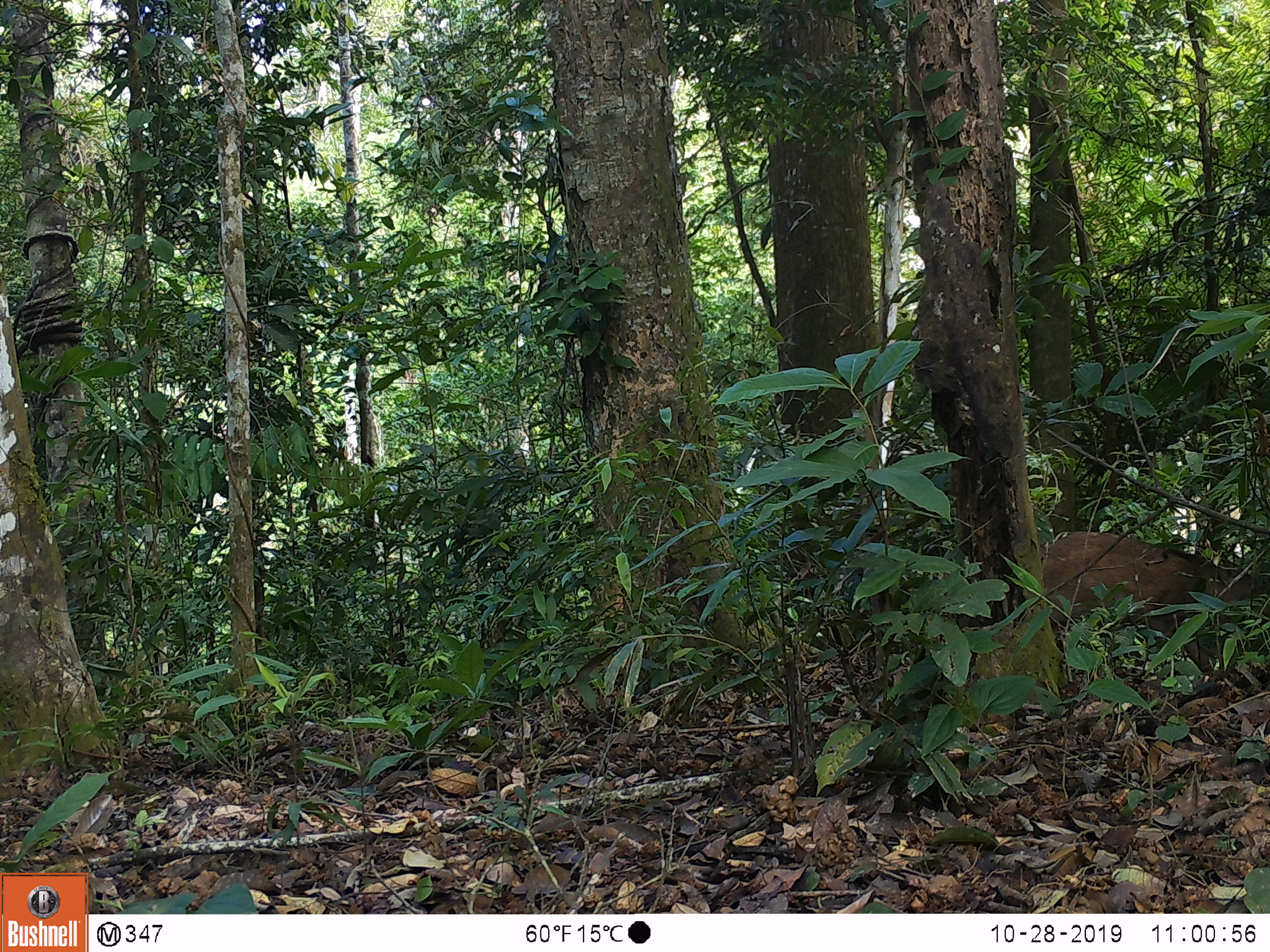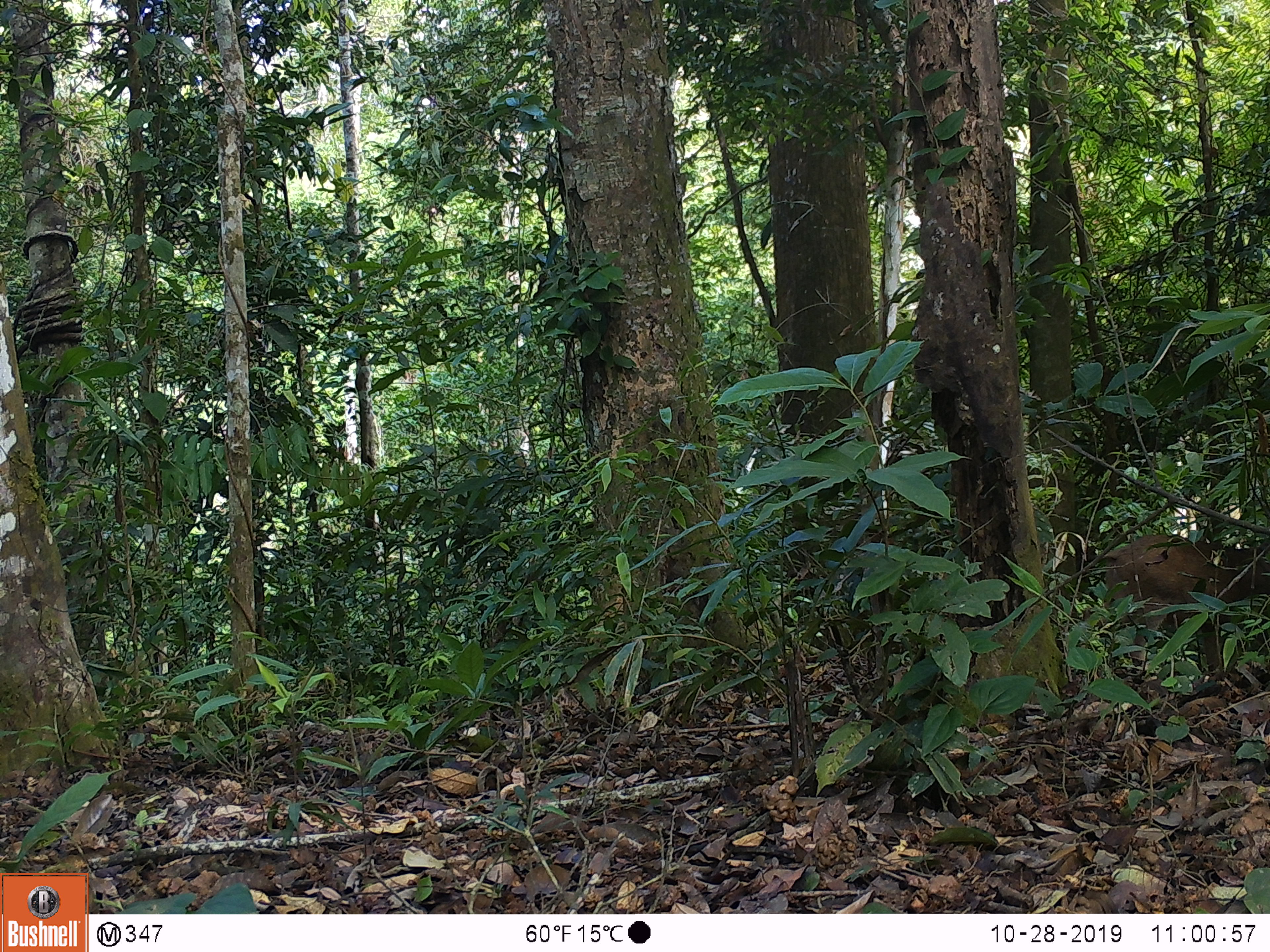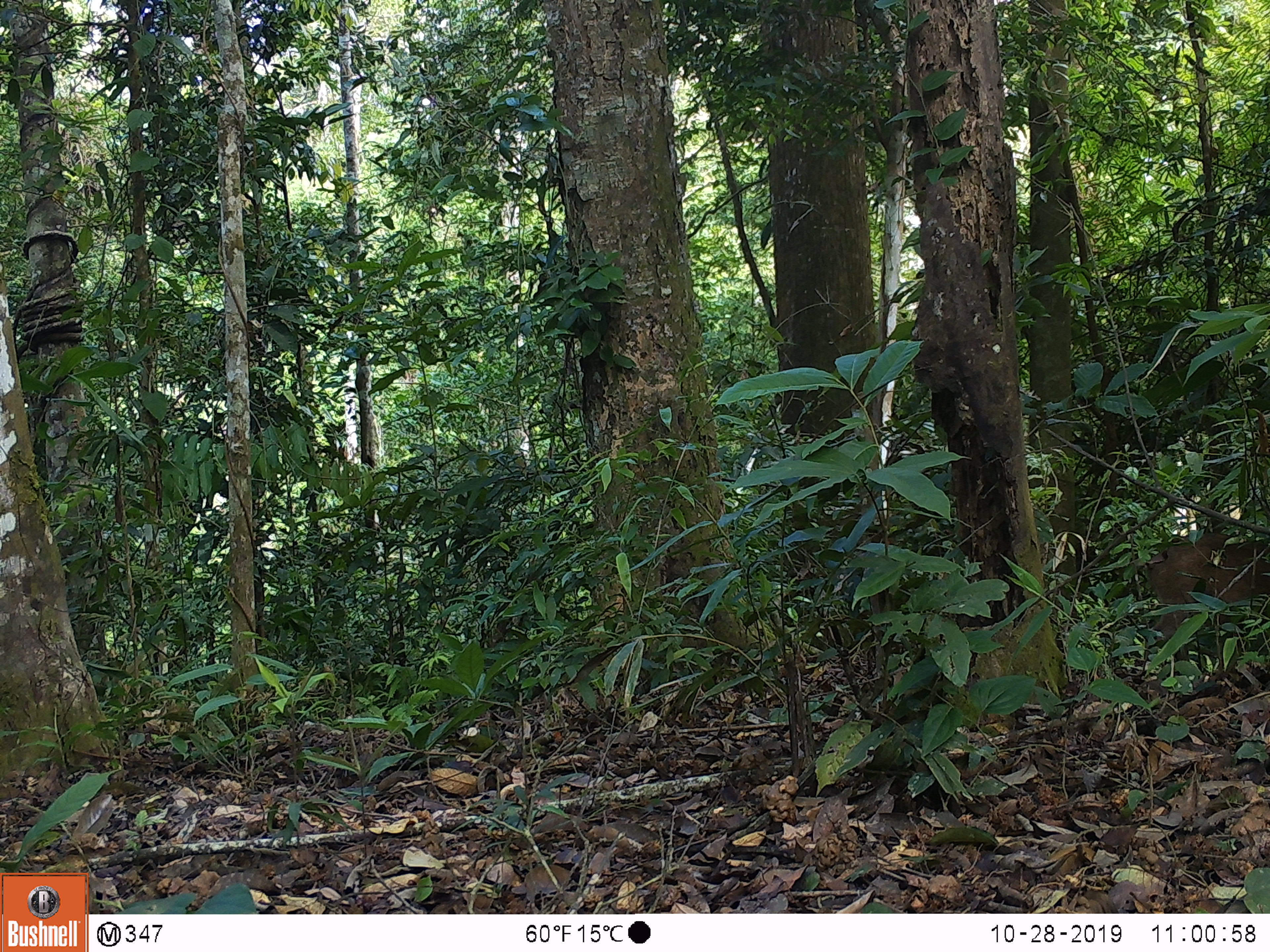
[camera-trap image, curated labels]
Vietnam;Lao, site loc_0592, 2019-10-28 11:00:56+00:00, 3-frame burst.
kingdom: Animalia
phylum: Chordata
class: Mammalia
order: Artiodactyla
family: Suidae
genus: Sus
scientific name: Sus scrofa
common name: eurasian wild pig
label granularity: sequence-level